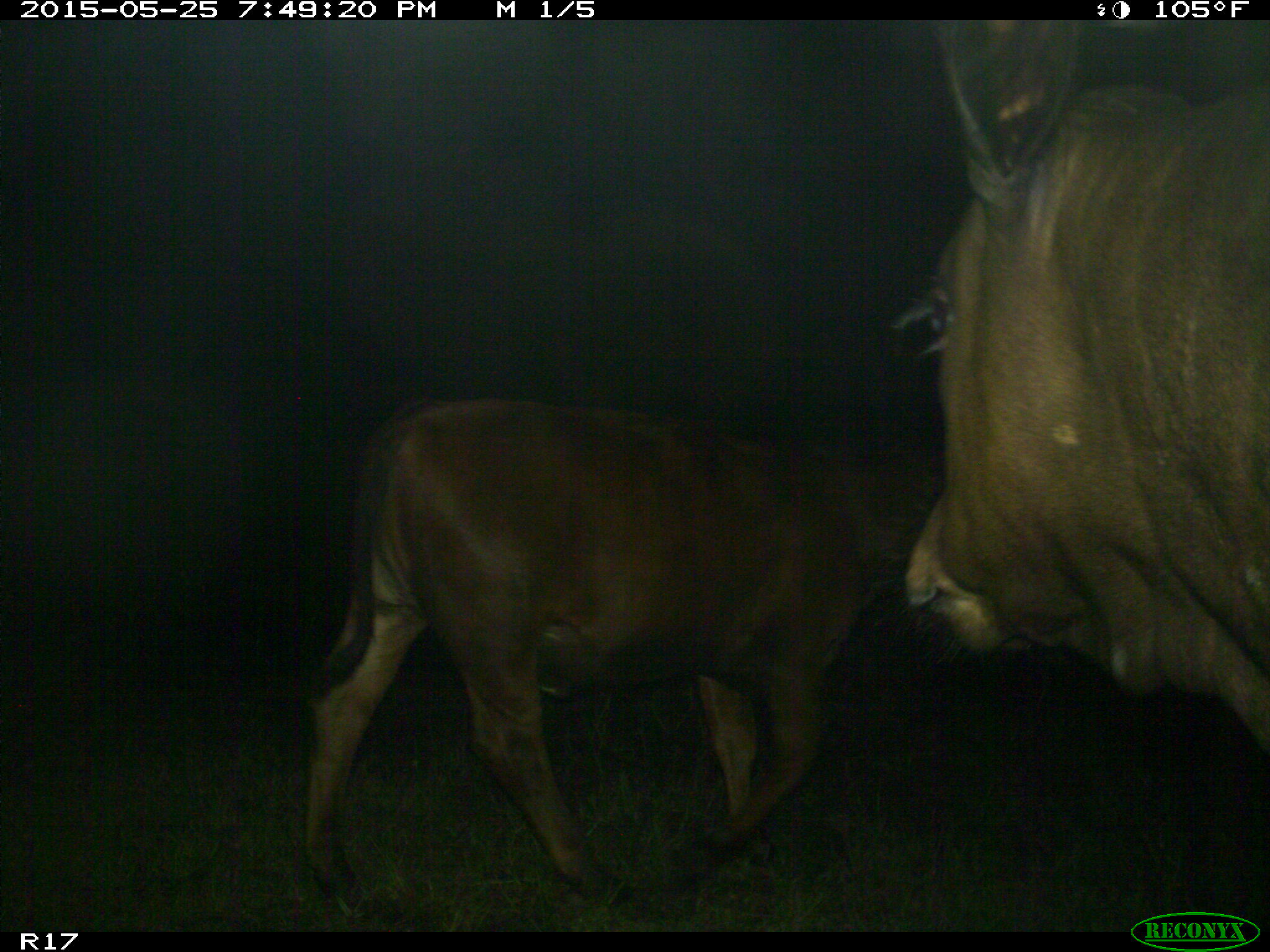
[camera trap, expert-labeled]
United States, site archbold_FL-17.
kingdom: Animalia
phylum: Chordata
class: Mammalia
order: Artiodactyla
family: Bovidae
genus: Bos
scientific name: Bos taurus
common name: domestic cow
Bos taurus (domestic cow).